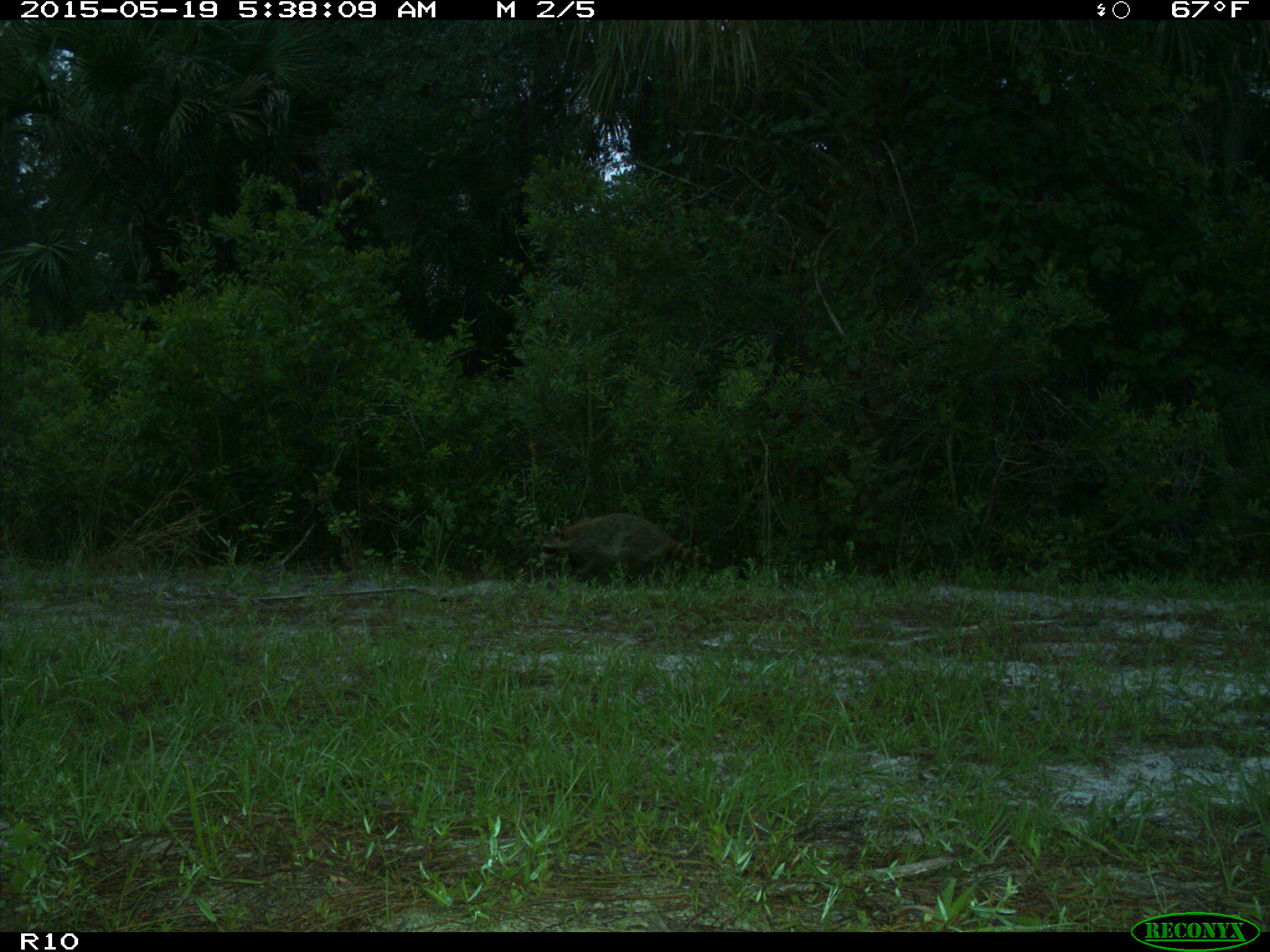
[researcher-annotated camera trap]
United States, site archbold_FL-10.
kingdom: Animalia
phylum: Chordata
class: Mammalia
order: Carnivora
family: Procyonidae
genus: Procyon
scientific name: Procyon lotor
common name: common raccoon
Procyon lotor (common raccoon).